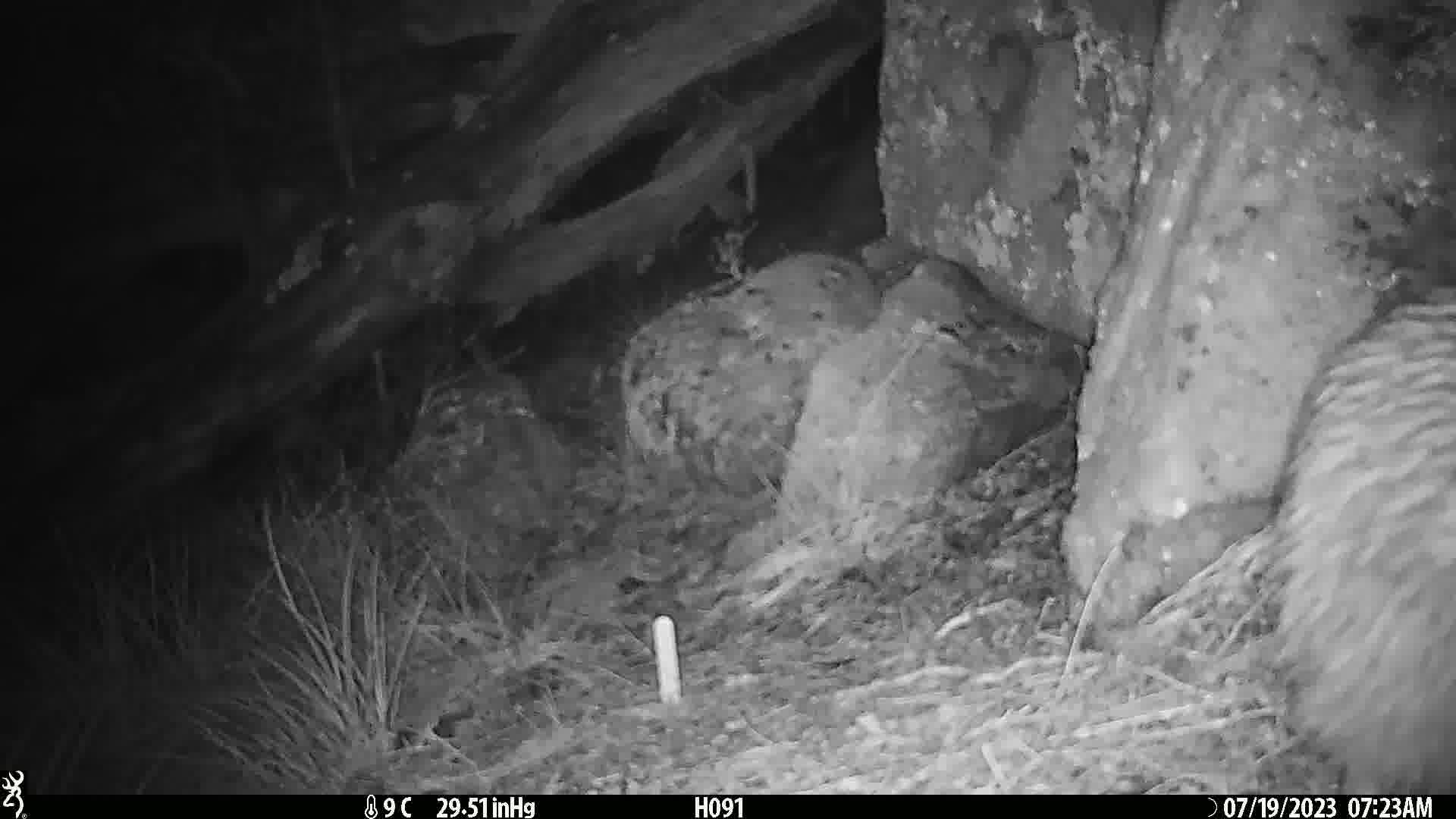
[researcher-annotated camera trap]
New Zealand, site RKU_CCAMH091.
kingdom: Animalia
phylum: Chordata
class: Aves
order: Apterygiformes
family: Apterygidae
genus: Apteryx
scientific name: Apteryx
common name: kiwi